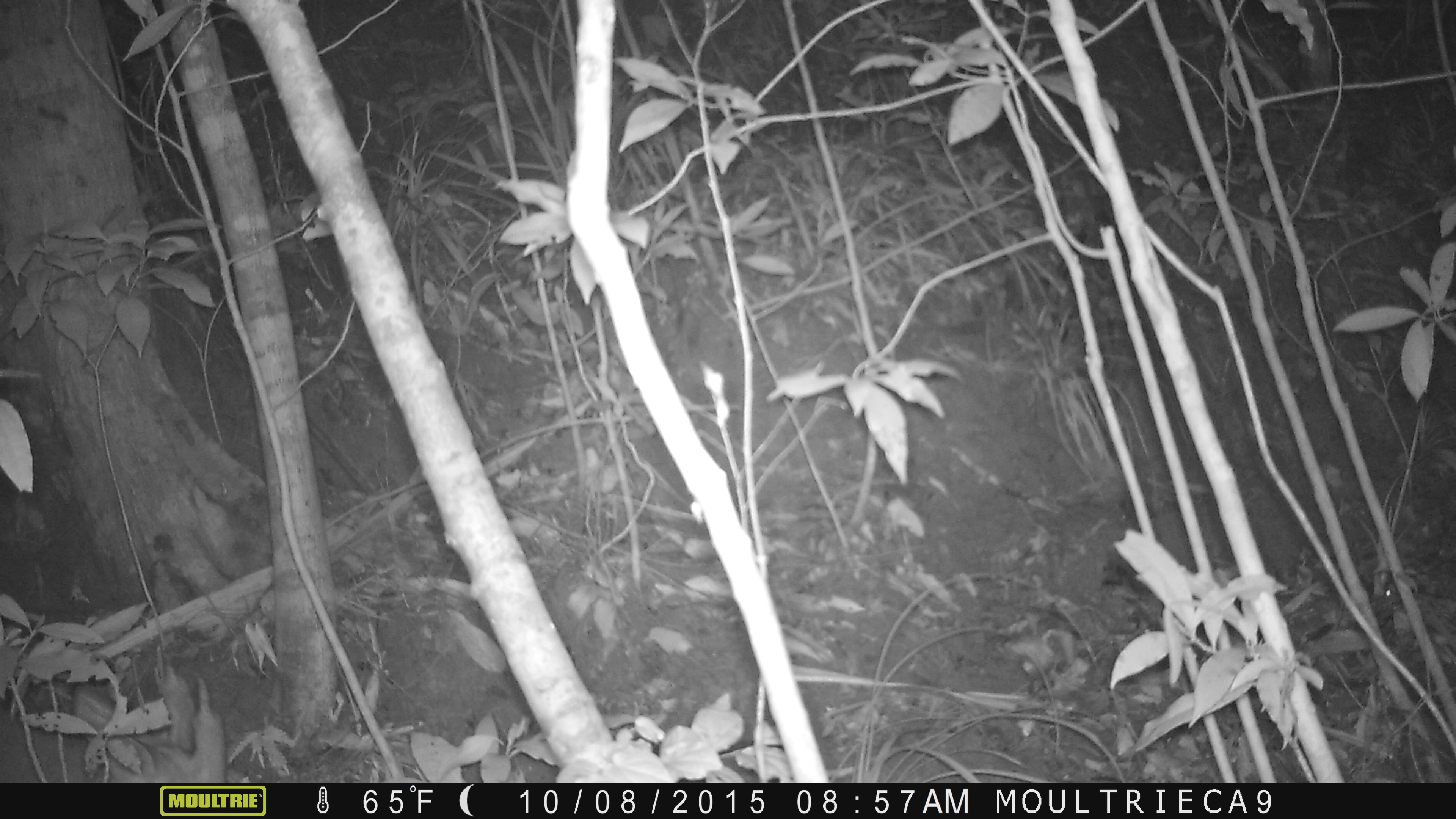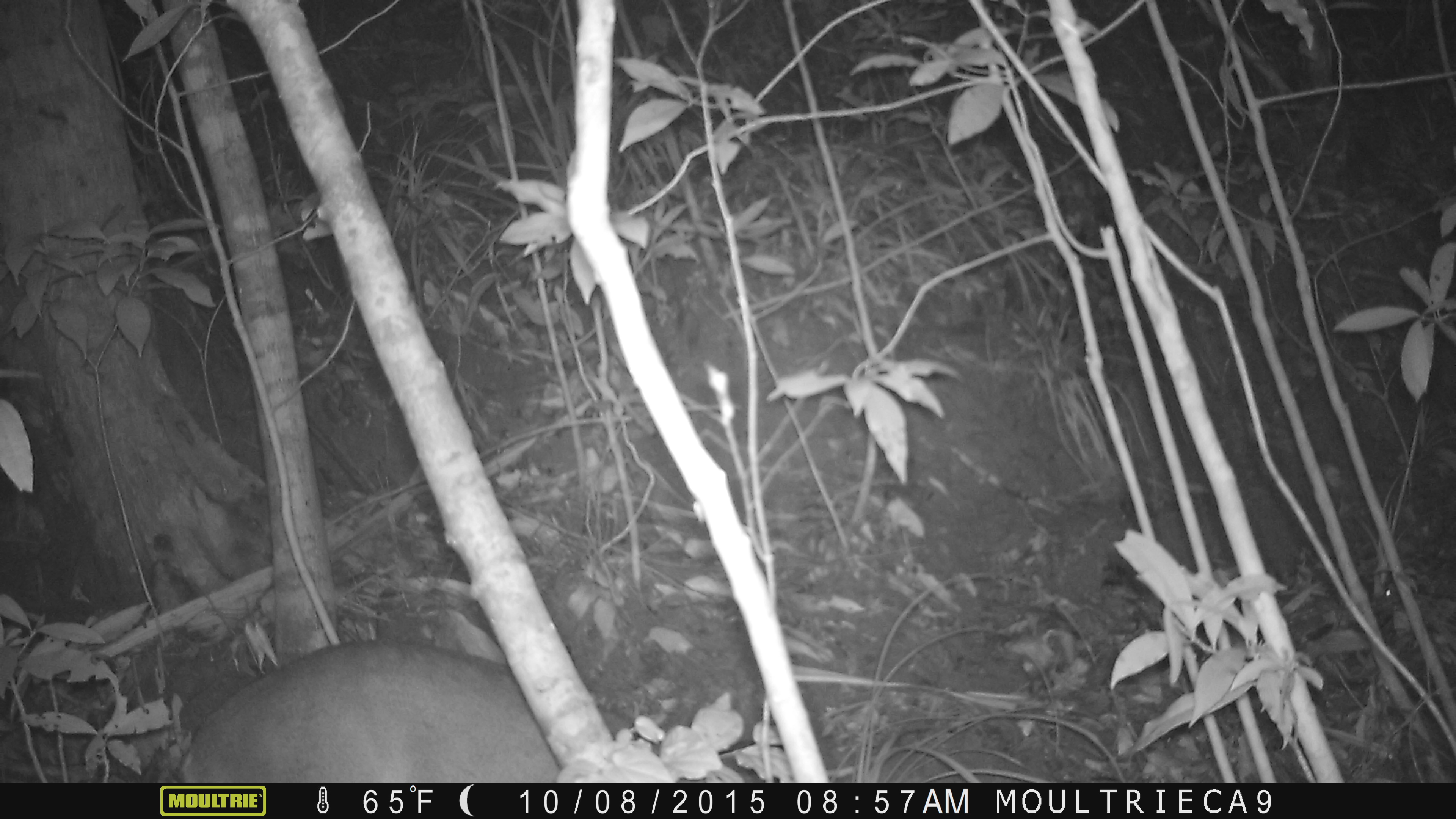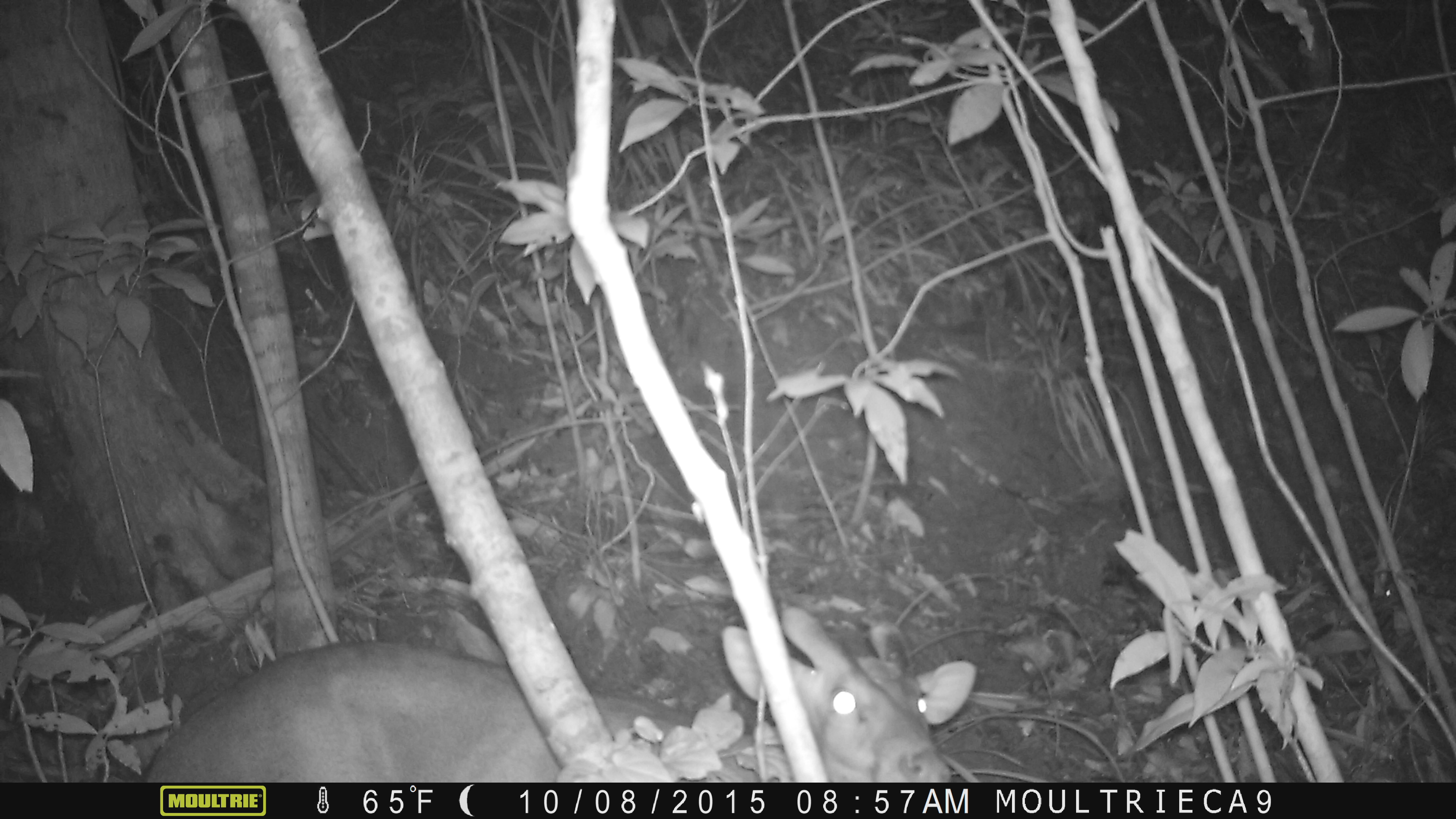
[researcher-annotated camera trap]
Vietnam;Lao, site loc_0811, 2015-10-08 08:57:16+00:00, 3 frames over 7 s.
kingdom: Animalia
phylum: Chordata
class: Mammalia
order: Artiodactyla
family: Cervidae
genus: Muntiacus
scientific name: Muntiacus muntjak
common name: red muntjac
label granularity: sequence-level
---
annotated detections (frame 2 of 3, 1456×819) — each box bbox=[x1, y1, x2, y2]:
red muntjac: bbox=[177, 638, 659, 782]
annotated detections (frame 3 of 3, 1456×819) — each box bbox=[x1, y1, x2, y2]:
red muntjac: bbox=[144, 603, 977, 782]